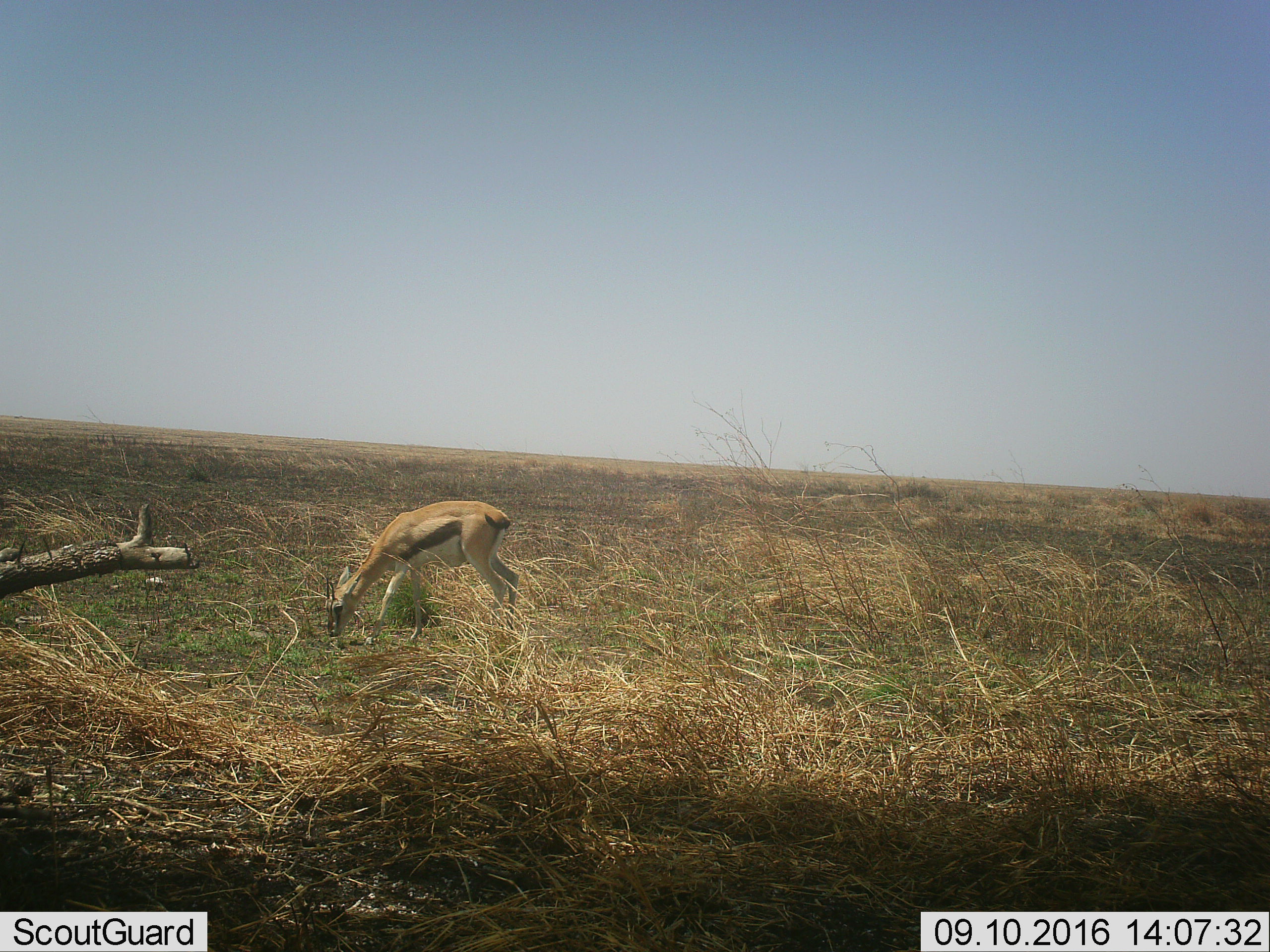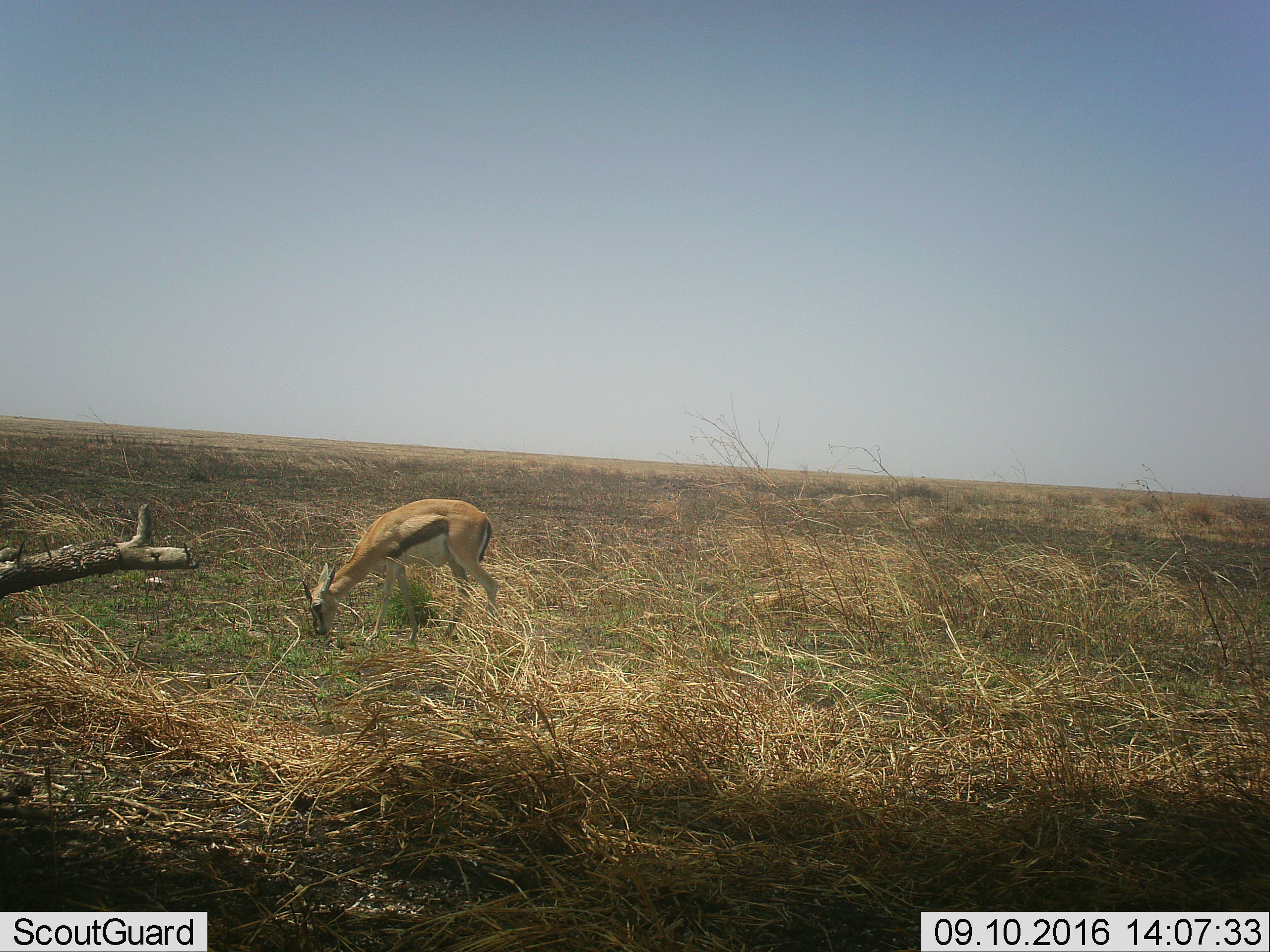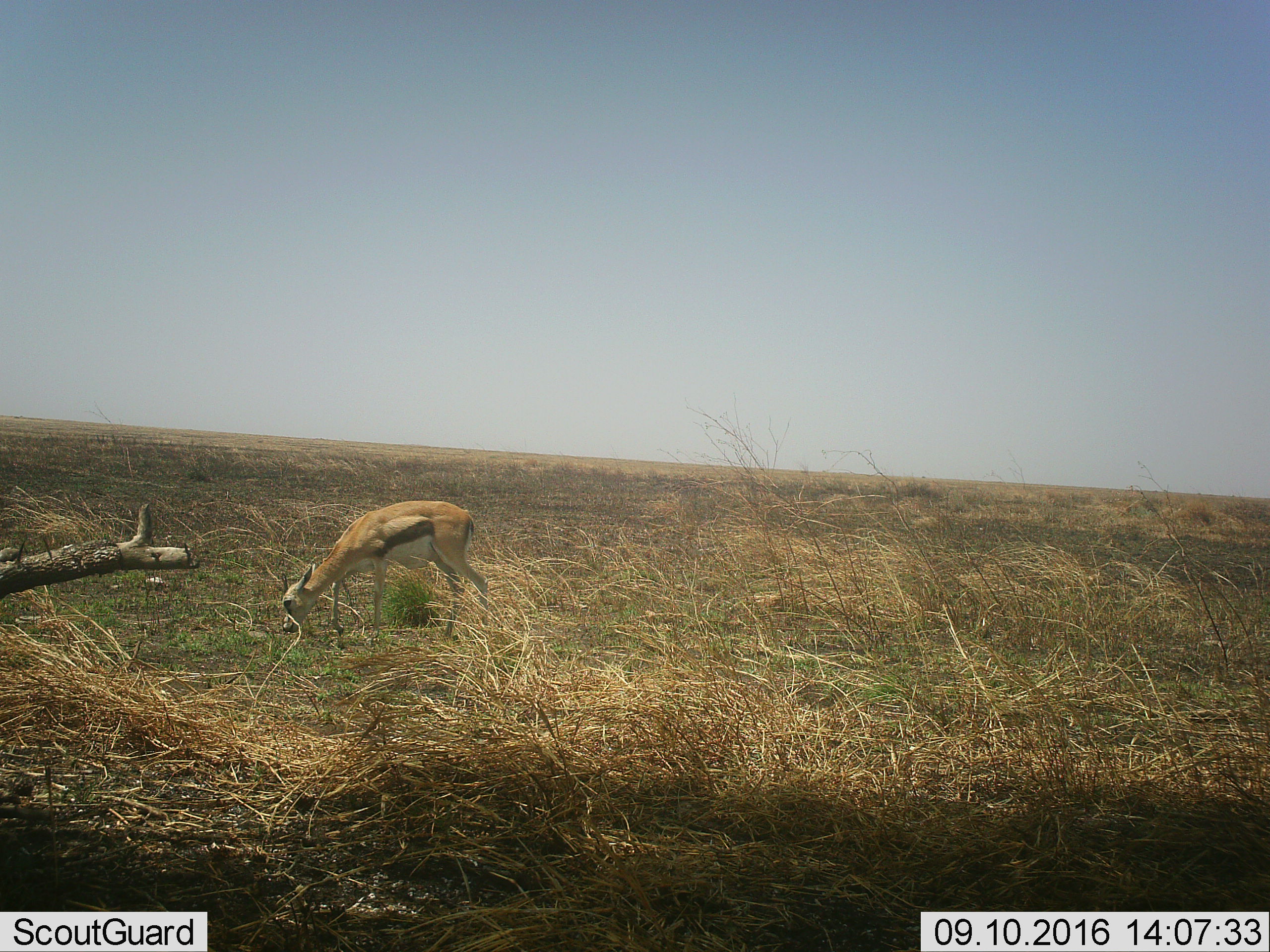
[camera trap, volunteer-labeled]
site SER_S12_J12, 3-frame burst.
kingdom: Animalia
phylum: Chordata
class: Mammalia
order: Artiodactyla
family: Bovidae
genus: Eudorcas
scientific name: Eudorcas thomsonii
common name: thomson's gazelle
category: gazellethomsons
Gazellethomsons (thomson's gazelle) (Eudorcas thomsonii), count 1. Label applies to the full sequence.